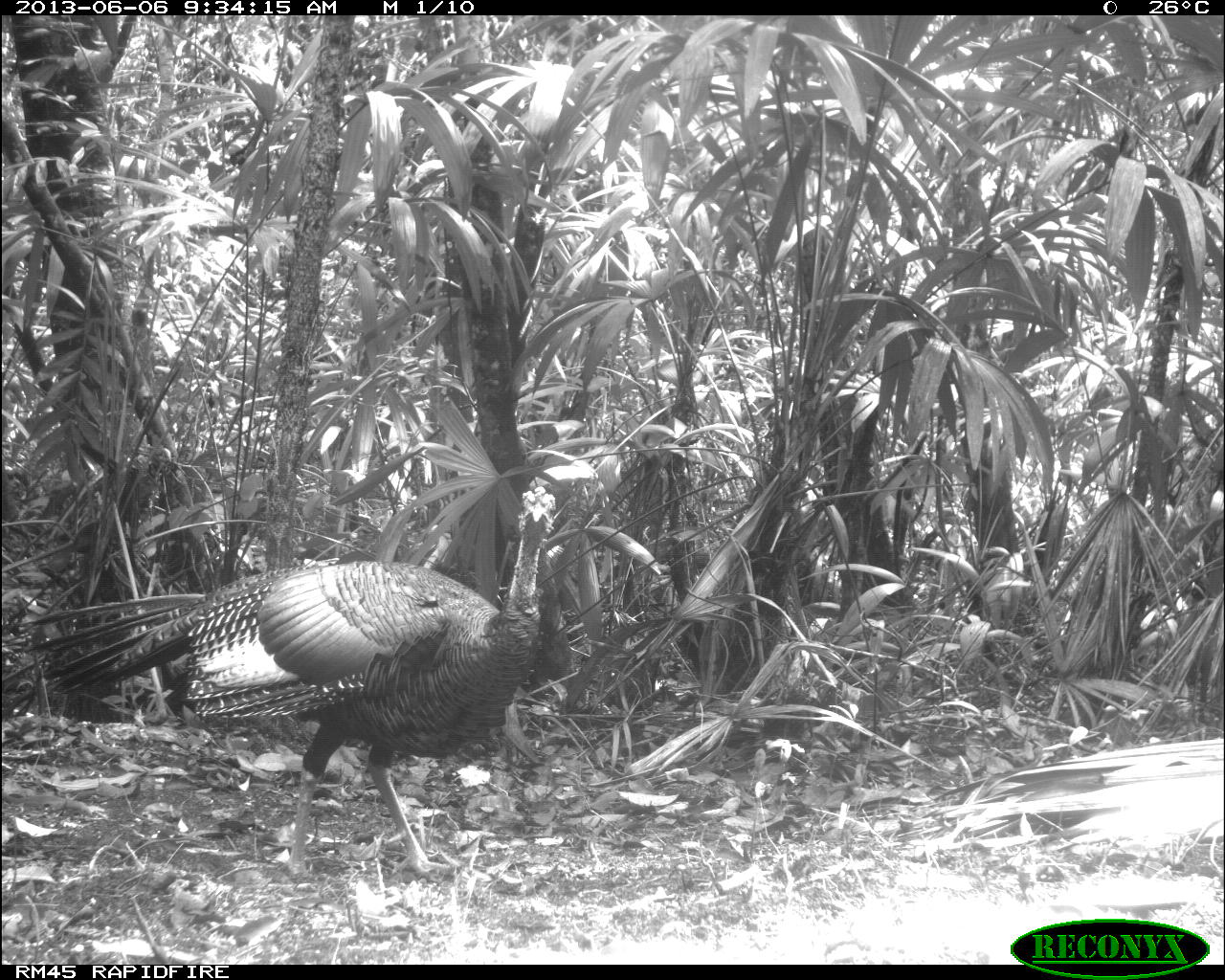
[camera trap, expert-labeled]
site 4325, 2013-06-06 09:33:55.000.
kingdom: Animalia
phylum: Chordata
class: Aves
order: Galliformes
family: Phasianidae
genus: Meleagris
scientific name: Meleagris ocellata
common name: ocellated turkey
Meleagris ocellata (ocellated turkey), count 1, sex male.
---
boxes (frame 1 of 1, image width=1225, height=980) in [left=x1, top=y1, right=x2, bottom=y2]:
meleagris ocellata: [left=16, top=482, right=557, bottom=880]